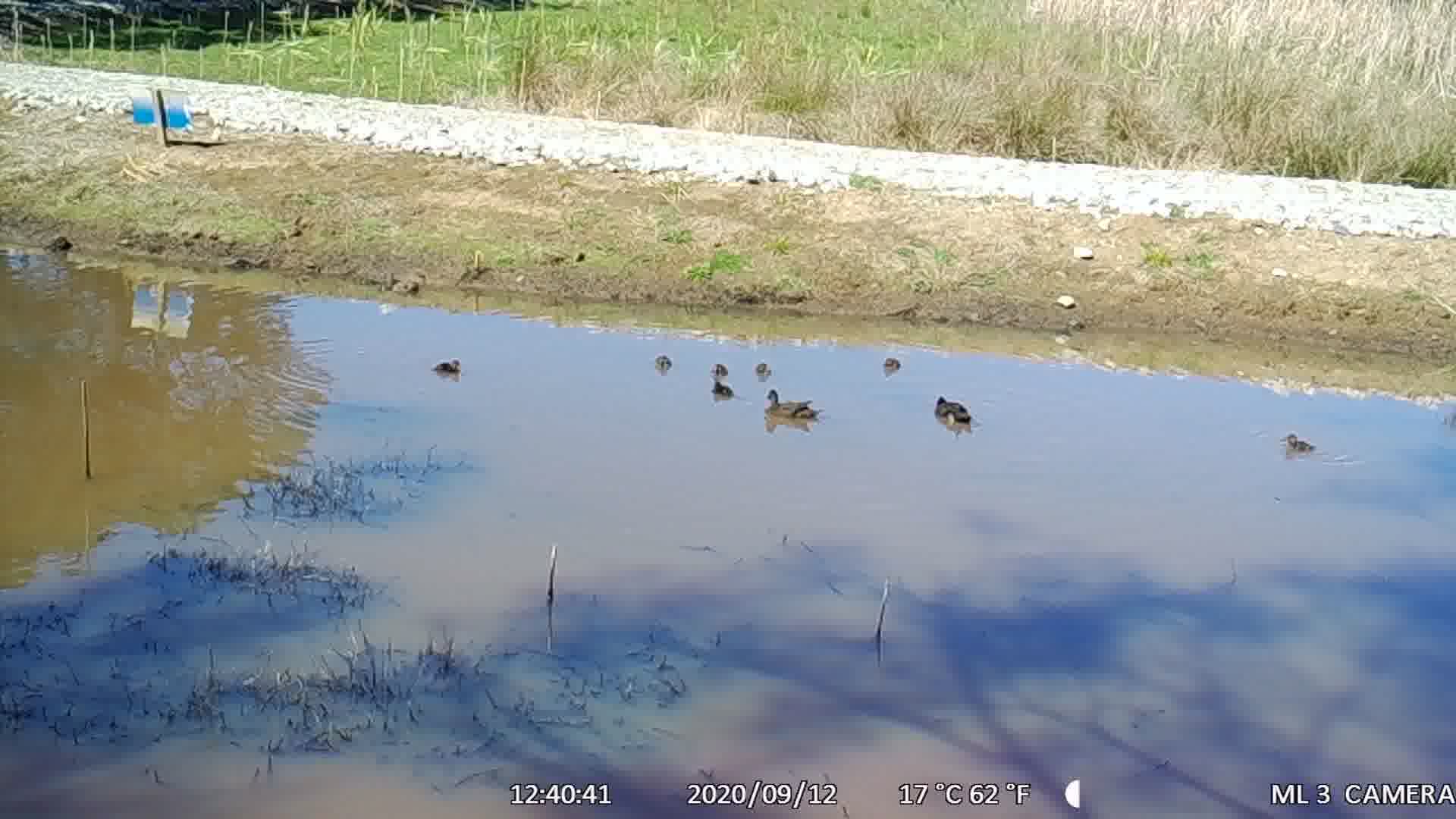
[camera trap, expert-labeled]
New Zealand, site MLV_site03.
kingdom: Animalia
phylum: Chordata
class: Aves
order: Anseriformes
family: Anatidae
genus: Anas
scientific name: Anas chlorotis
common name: brown teal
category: pateke